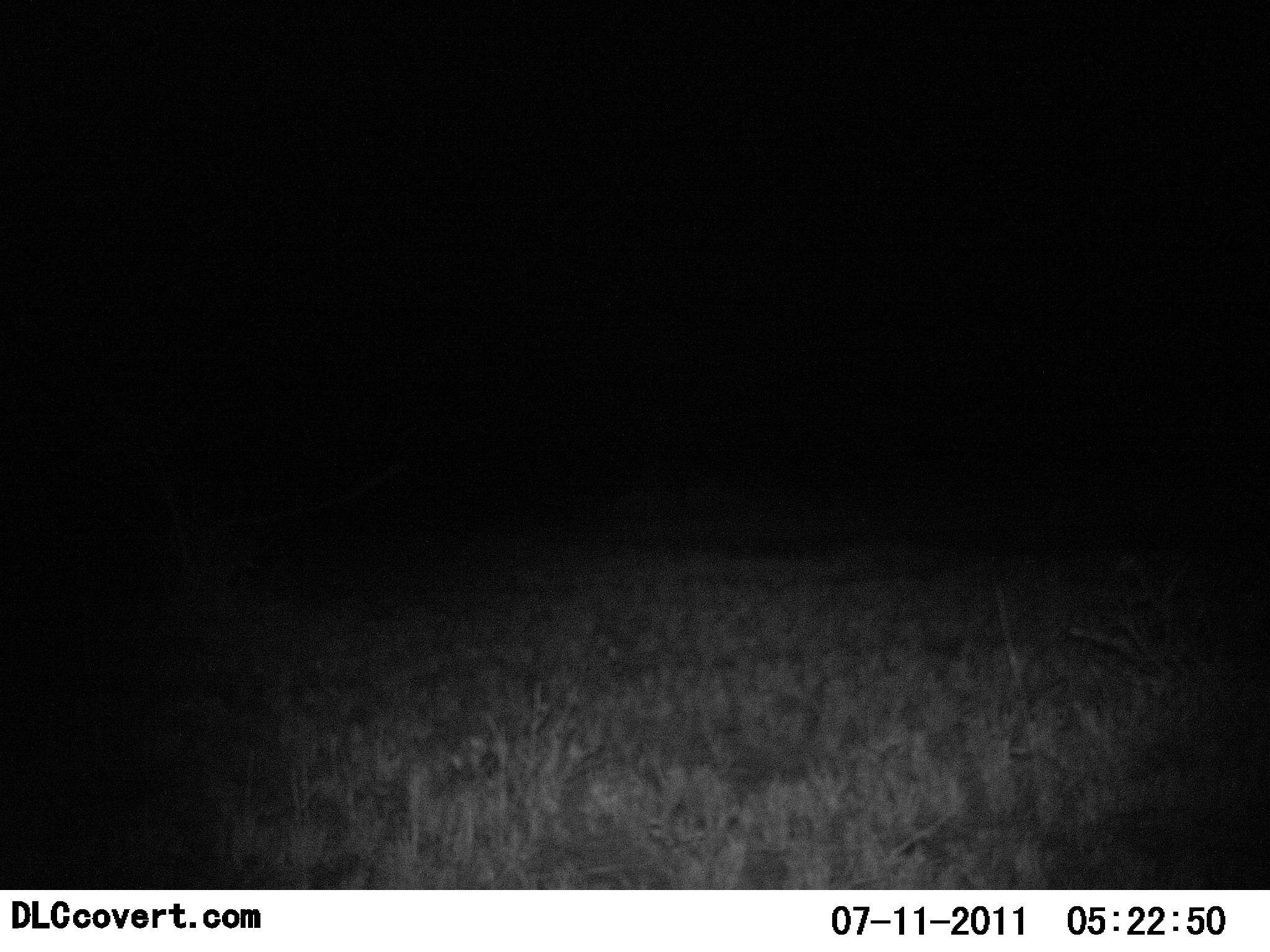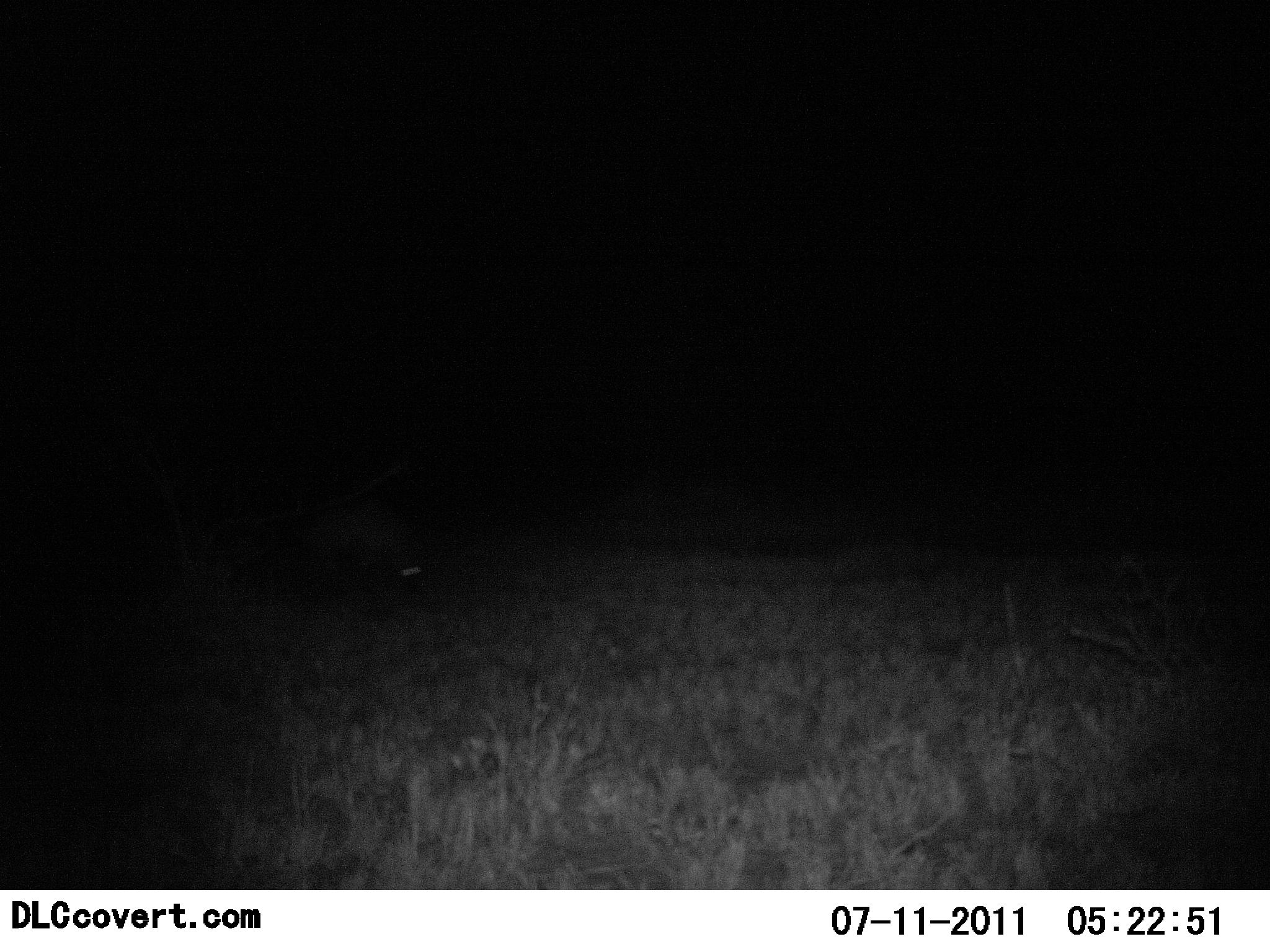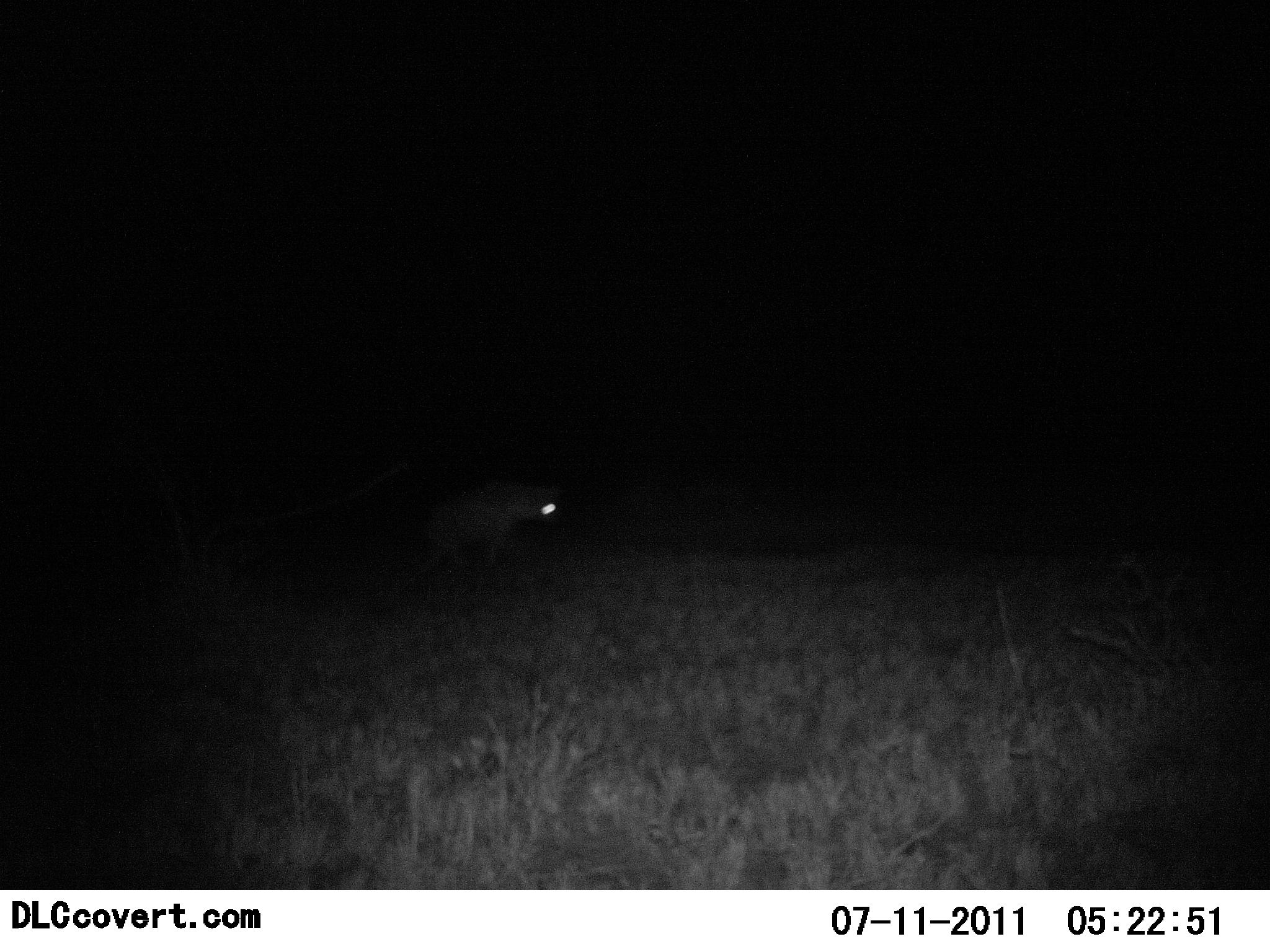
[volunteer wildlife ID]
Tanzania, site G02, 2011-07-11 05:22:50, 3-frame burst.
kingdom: Animalia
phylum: Chordata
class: Mammalia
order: Carnivora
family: Hyaenidae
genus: Crocuta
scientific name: Crocuta crocuta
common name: spotted hyena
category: hyenaspotted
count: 1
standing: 0%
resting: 0%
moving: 100%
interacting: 0%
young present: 0%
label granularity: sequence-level